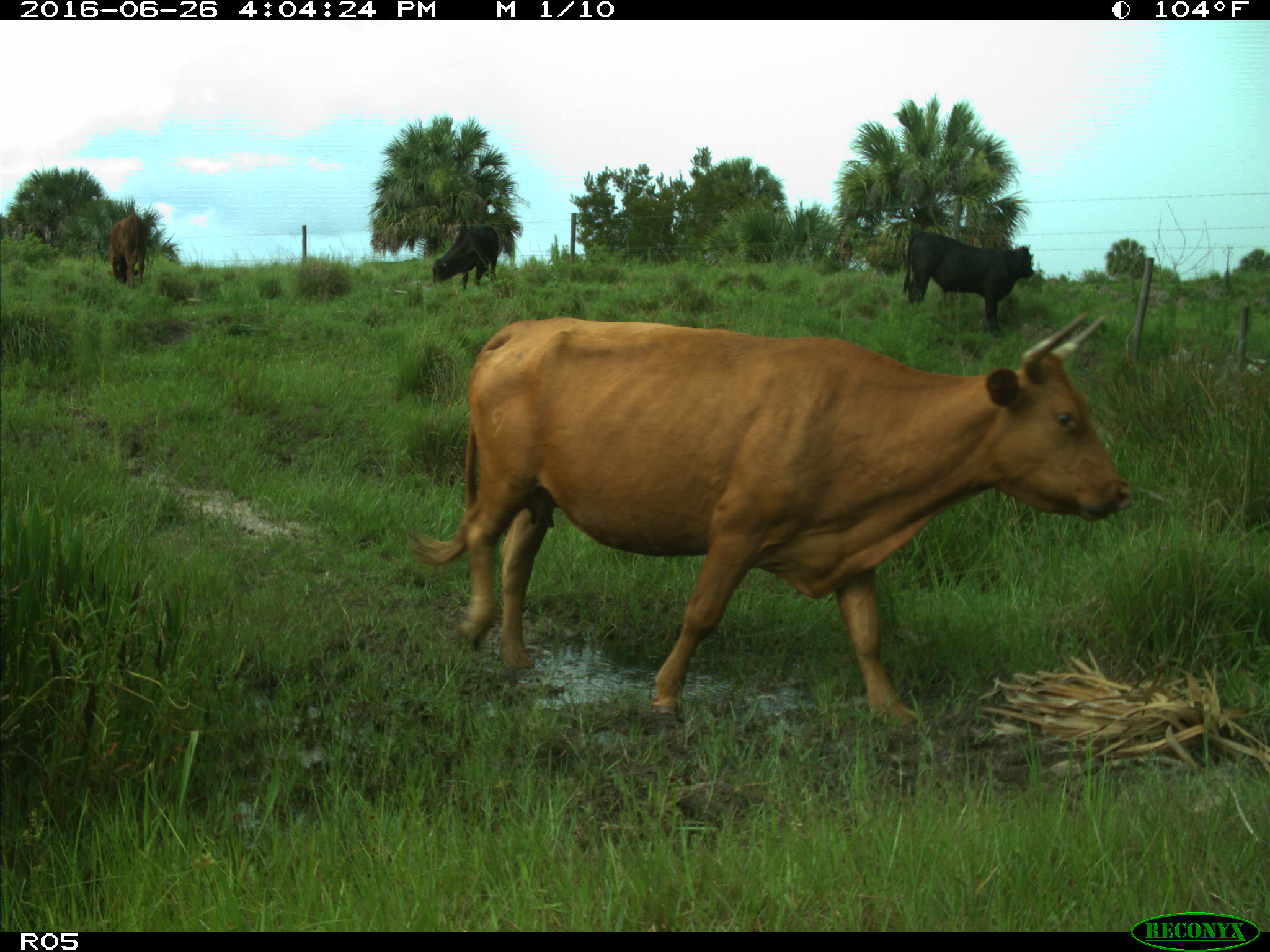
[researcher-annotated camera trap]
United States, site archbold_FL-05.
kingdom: Animalia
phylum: Chordata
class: Mammalia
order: Artiodactyla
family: Bovidae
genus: Bos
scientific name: Bos taurus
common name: domestic cow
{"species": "Bos taurus (domestic cow)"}